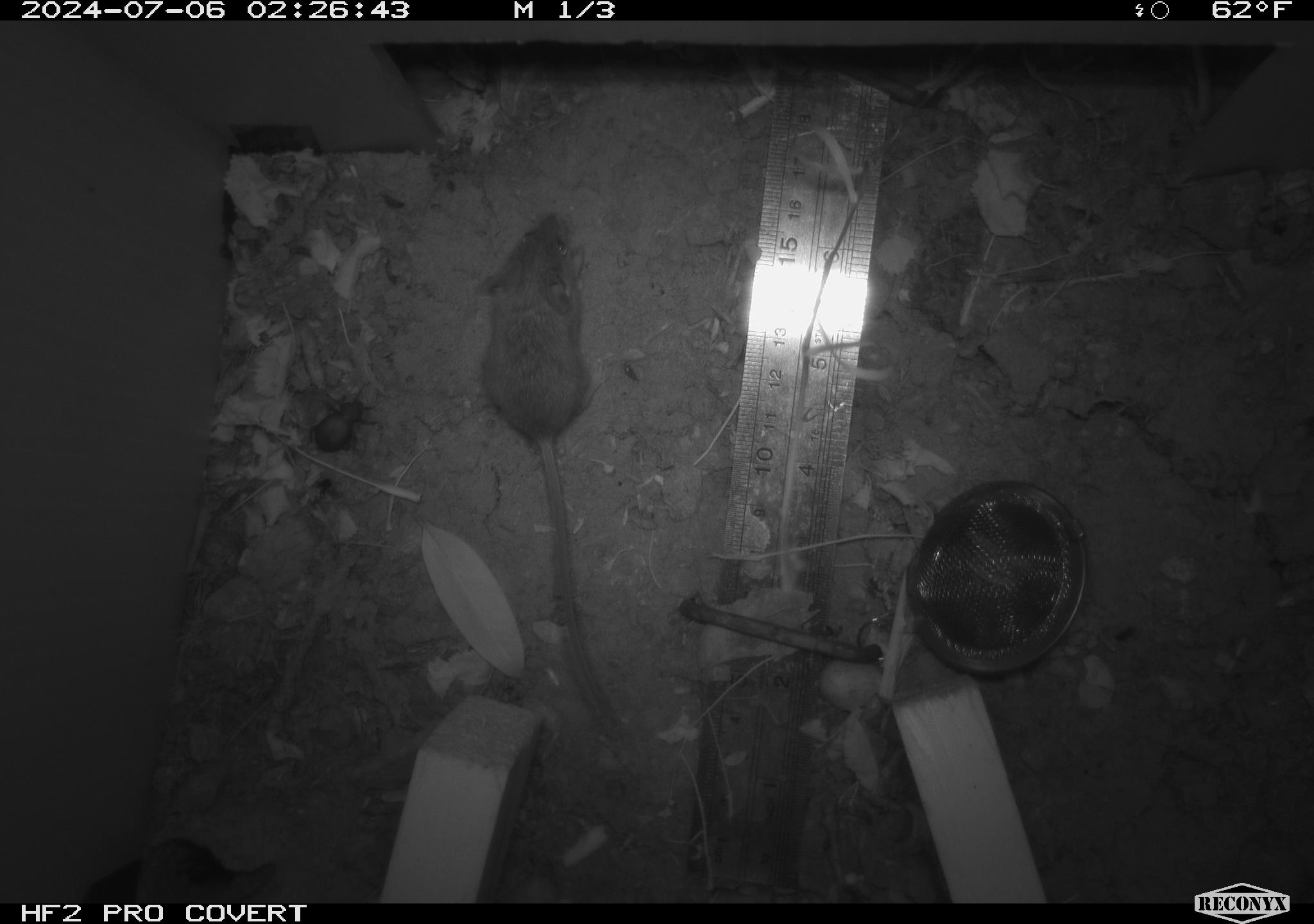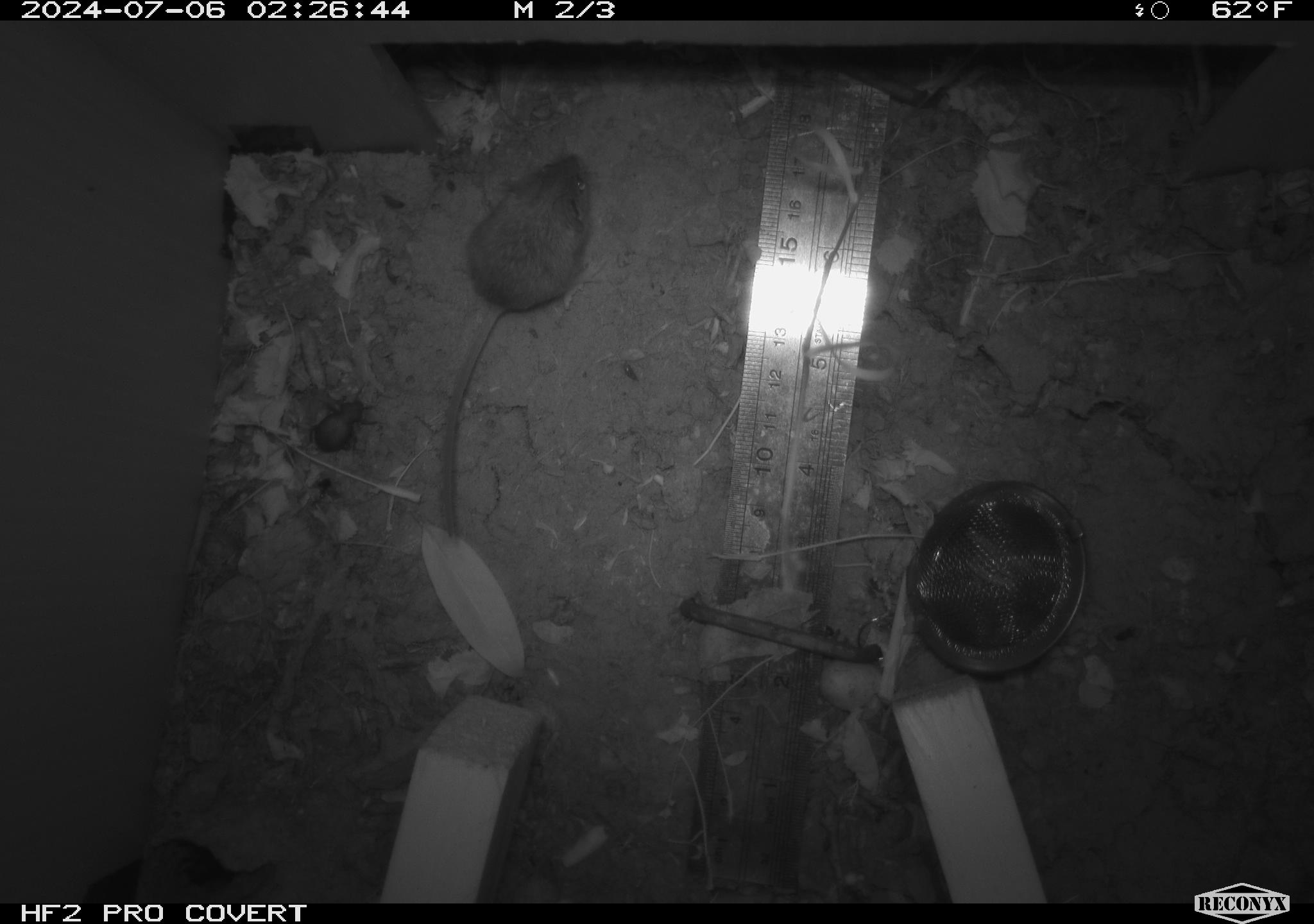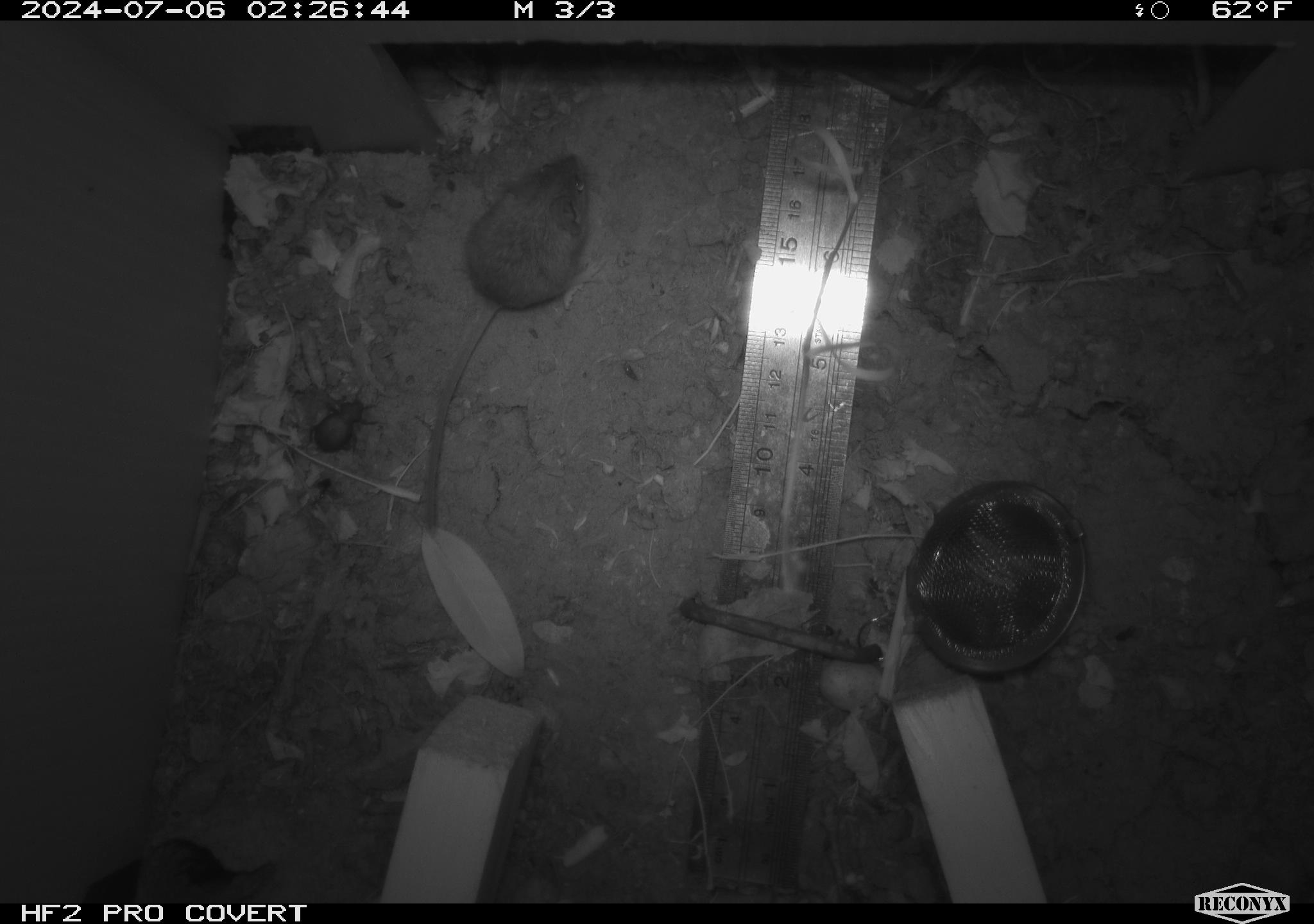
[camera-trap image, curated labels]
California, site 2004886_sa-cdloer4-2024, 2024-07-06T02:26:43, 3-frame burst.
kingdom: Animalia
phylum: Chordata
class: Mammalia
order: Rodentia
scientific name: Rodentia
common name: rodent